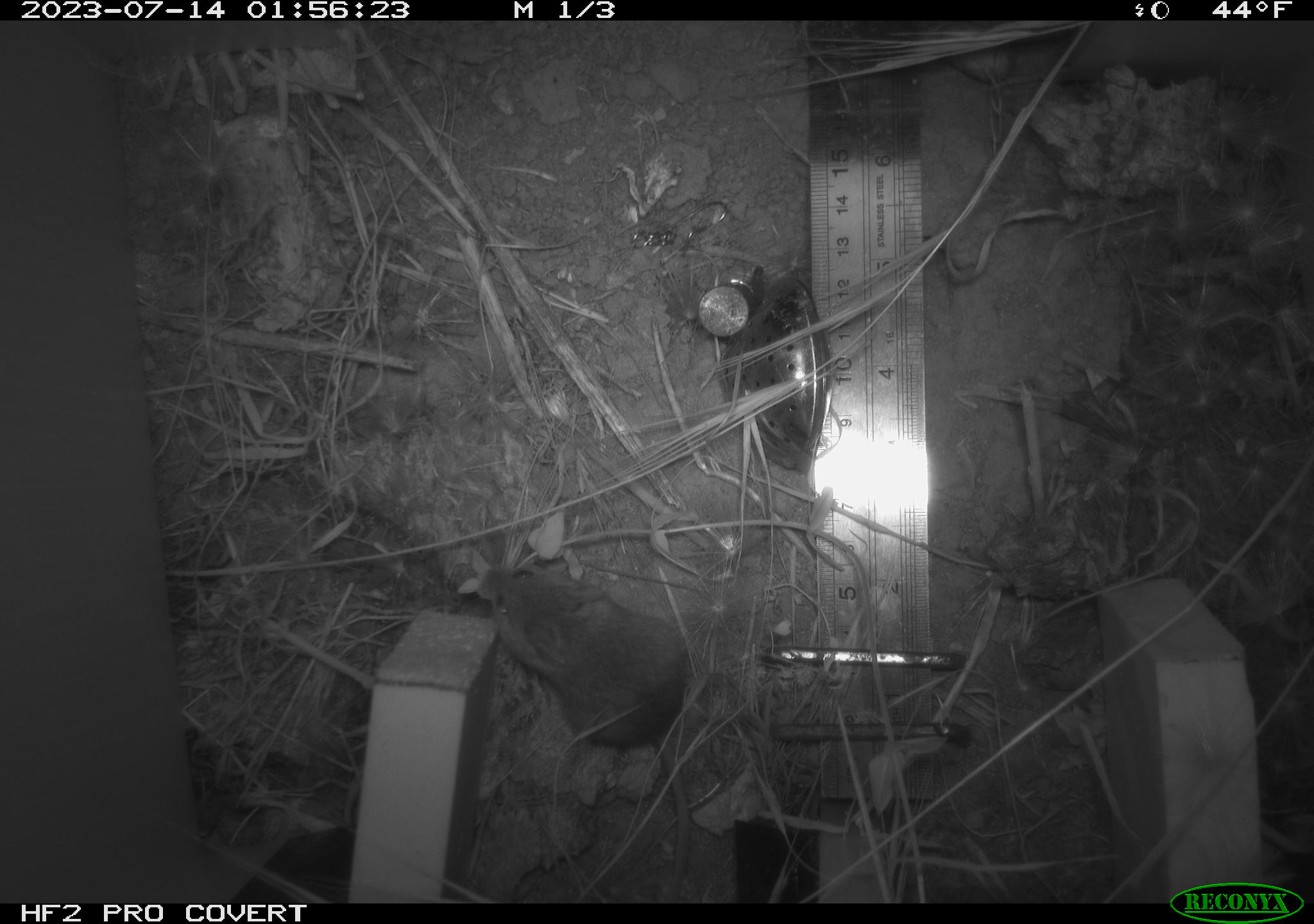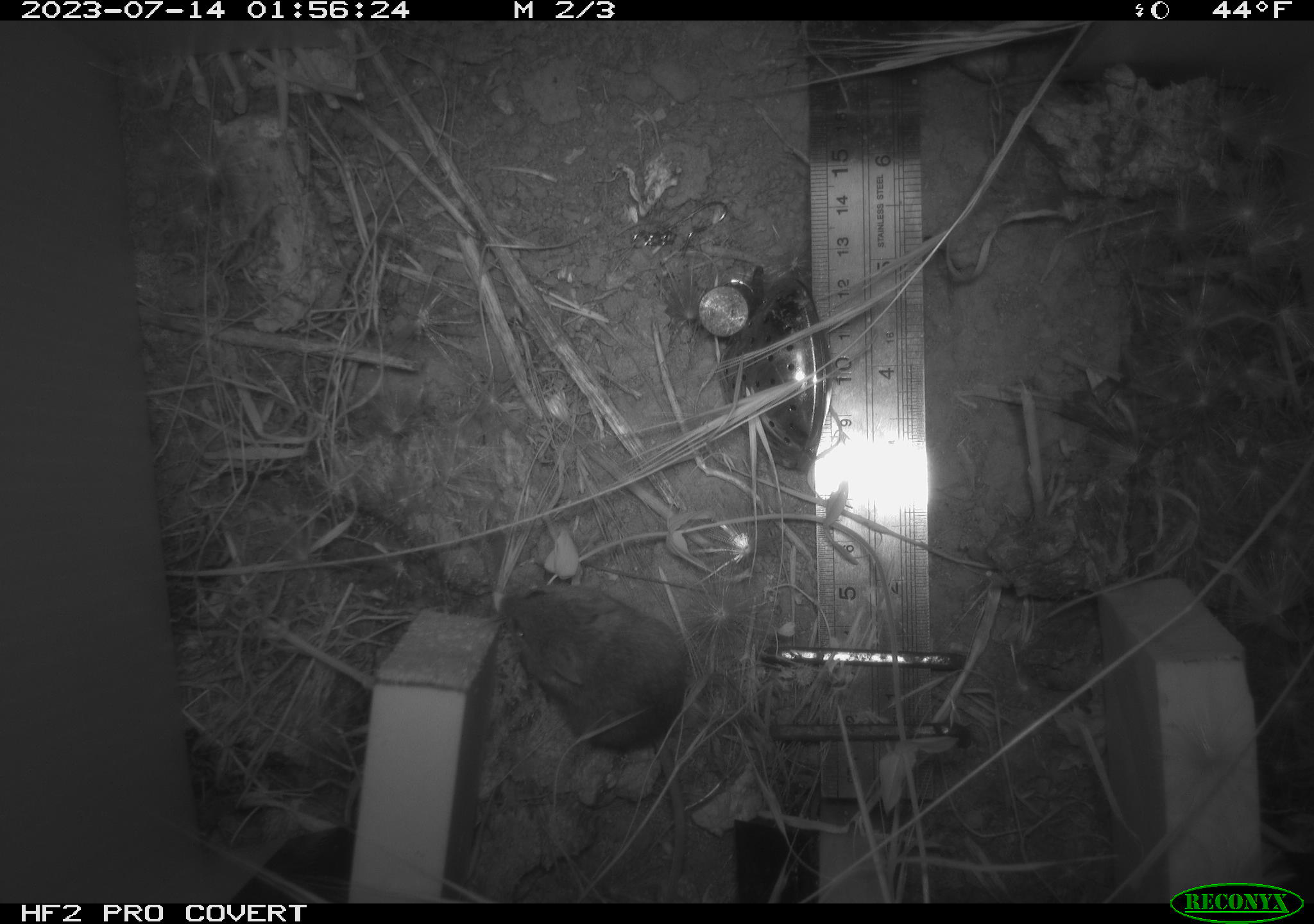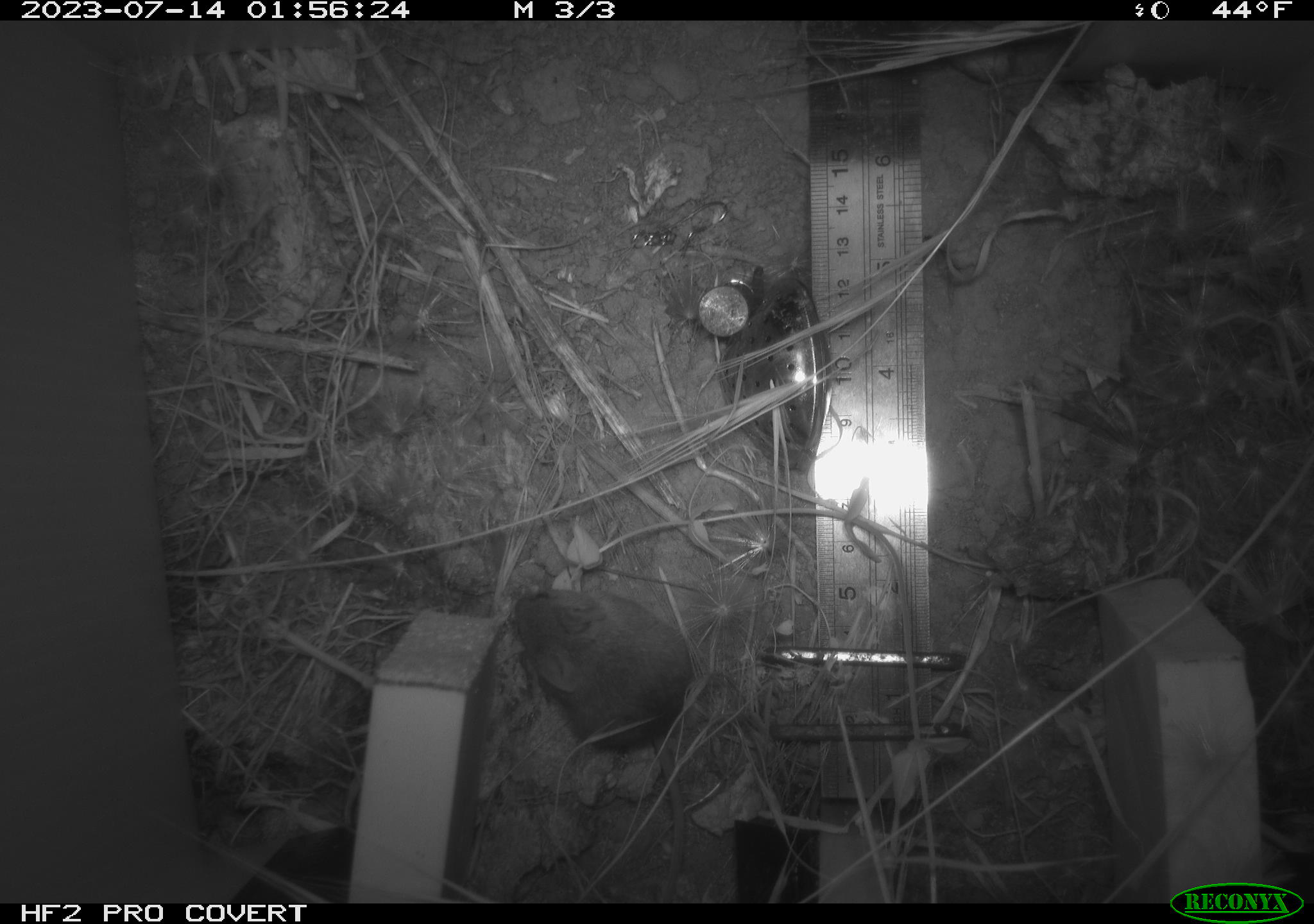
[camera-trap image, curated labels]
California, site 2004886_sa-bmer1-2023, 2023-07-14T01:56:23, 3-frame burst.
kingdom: Animalia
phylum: Chordata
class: Mammalia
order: Rodentia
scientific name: Rodentia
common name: mouse species